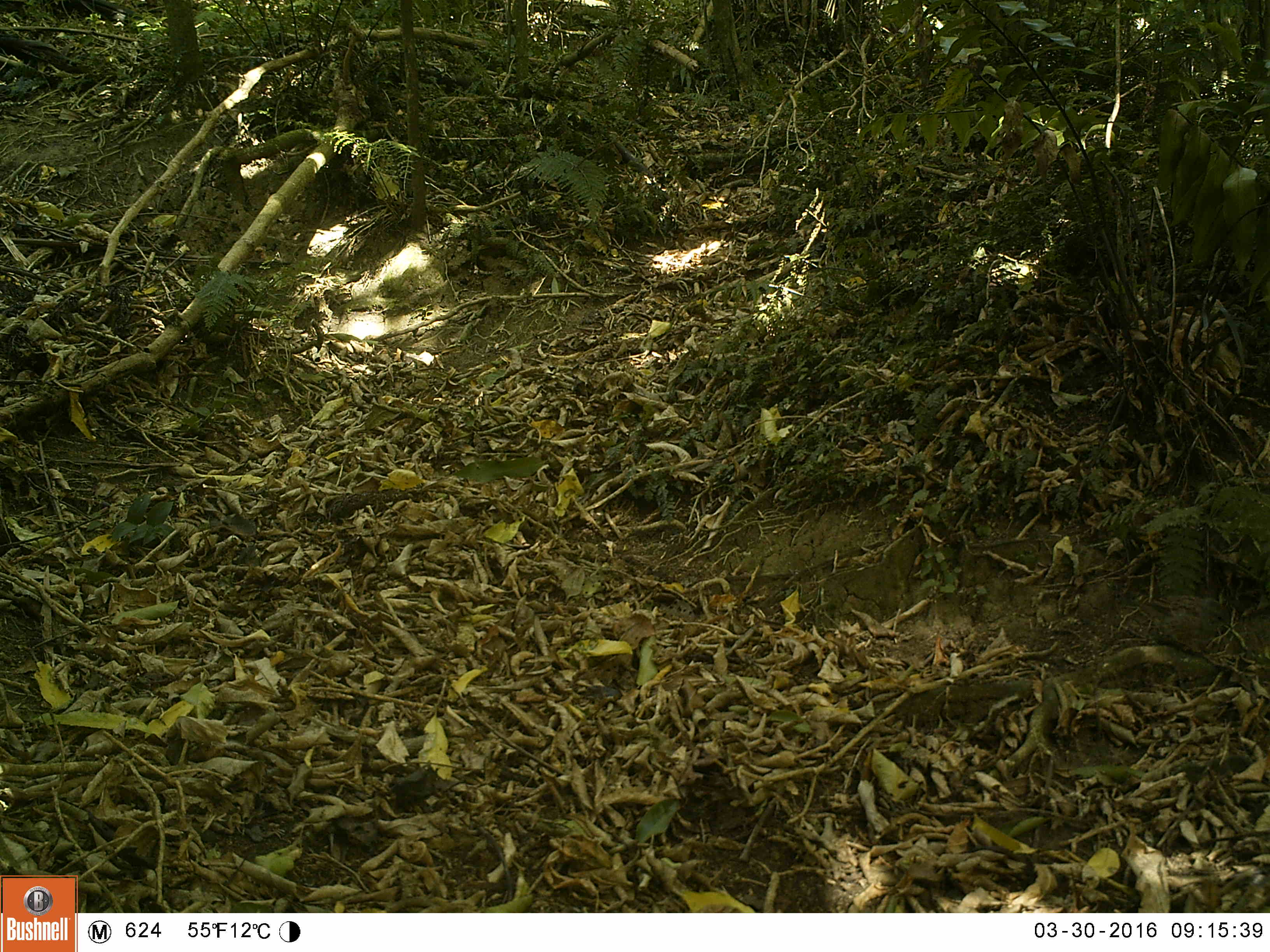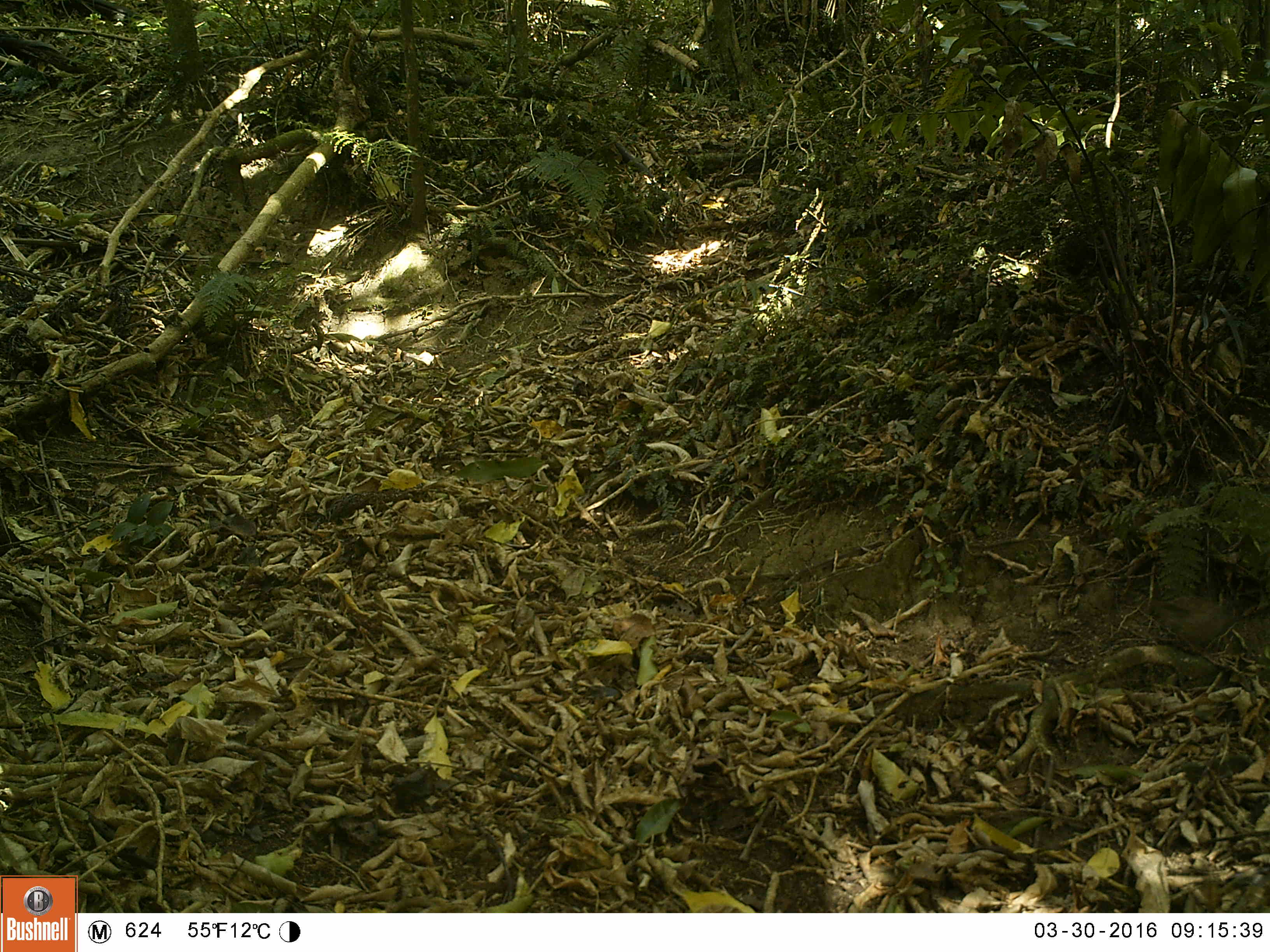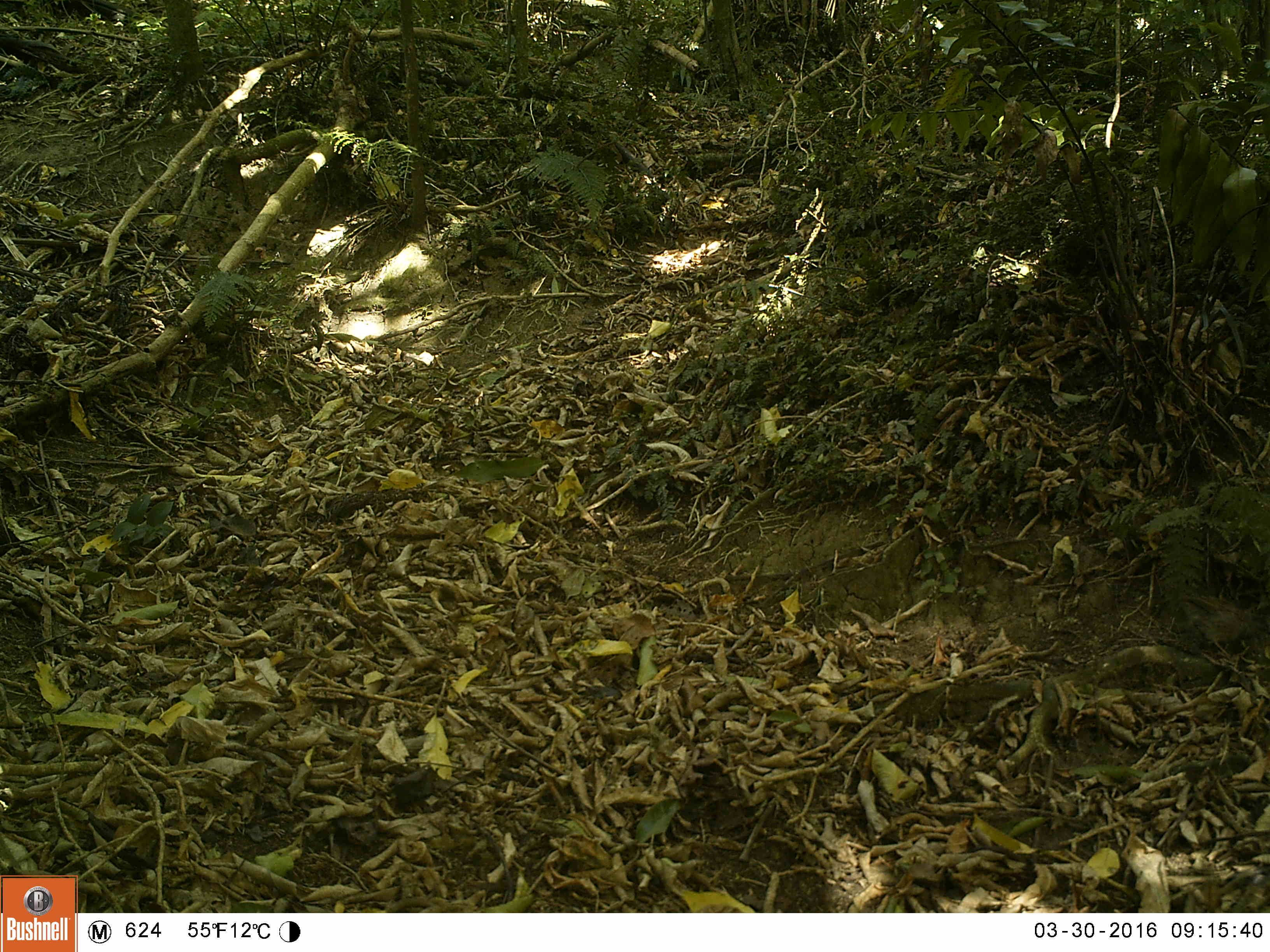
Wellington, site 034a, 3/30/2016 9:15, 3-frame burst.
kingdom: Animalia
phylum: Chordata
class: Aves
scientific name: Aves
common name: bird